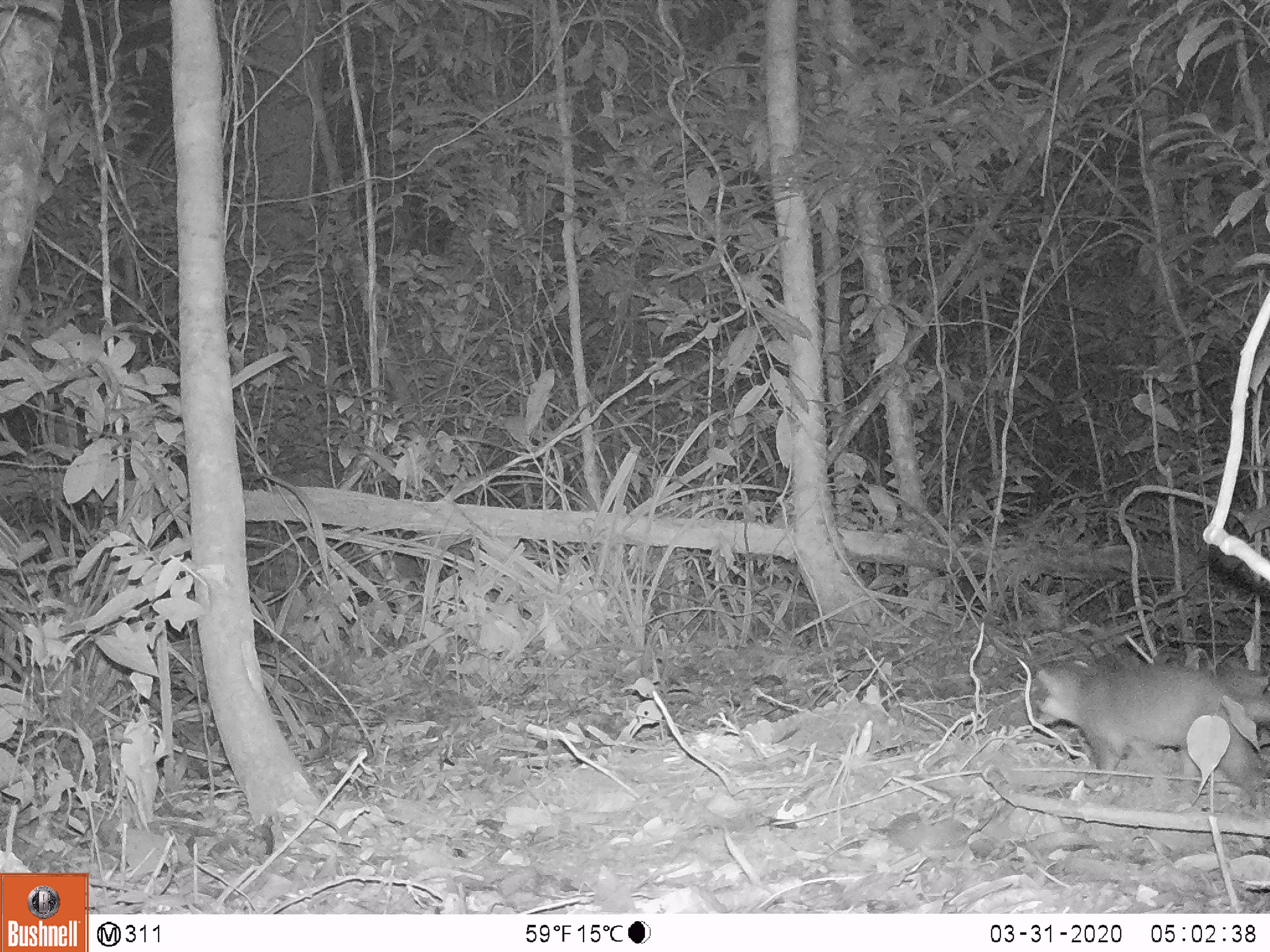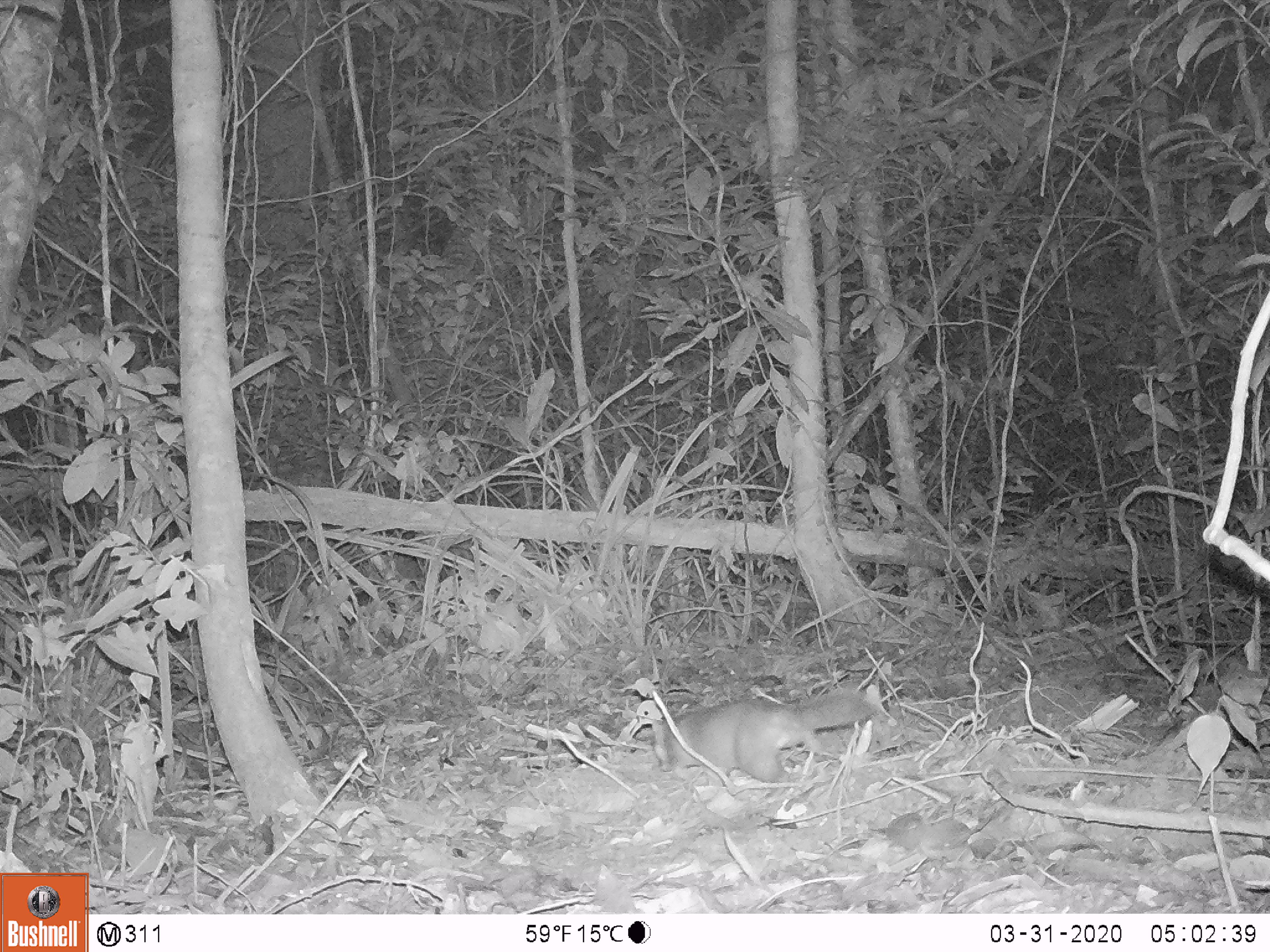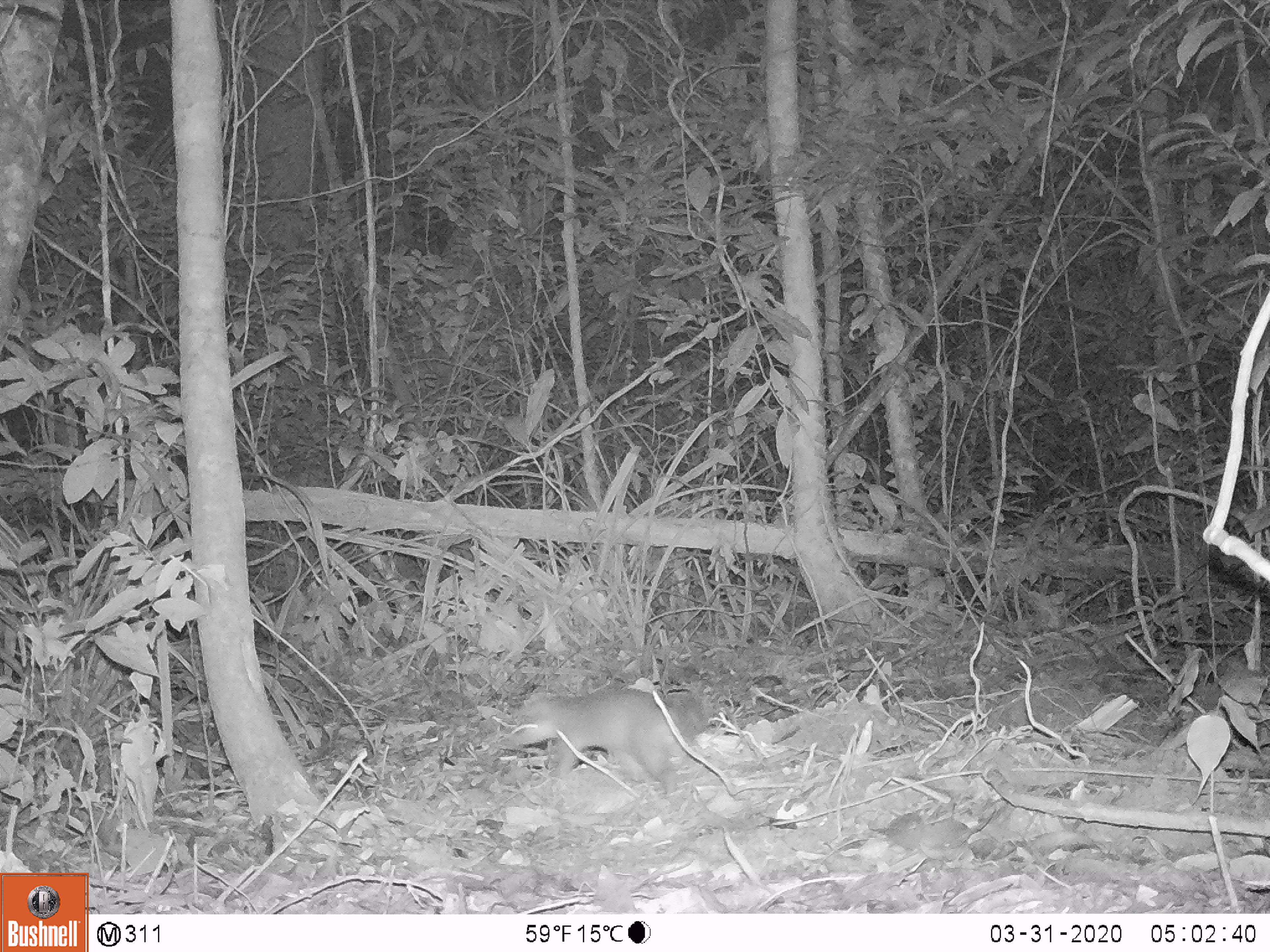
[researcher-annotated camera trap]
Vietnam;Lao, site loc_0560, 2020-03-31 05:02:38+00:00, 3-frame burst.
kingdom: Animalia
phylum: Chordata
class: Mammalia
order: Carnivora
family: Mustelidae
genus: Melogale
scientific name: Melogale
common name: ferret badger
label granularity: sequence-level